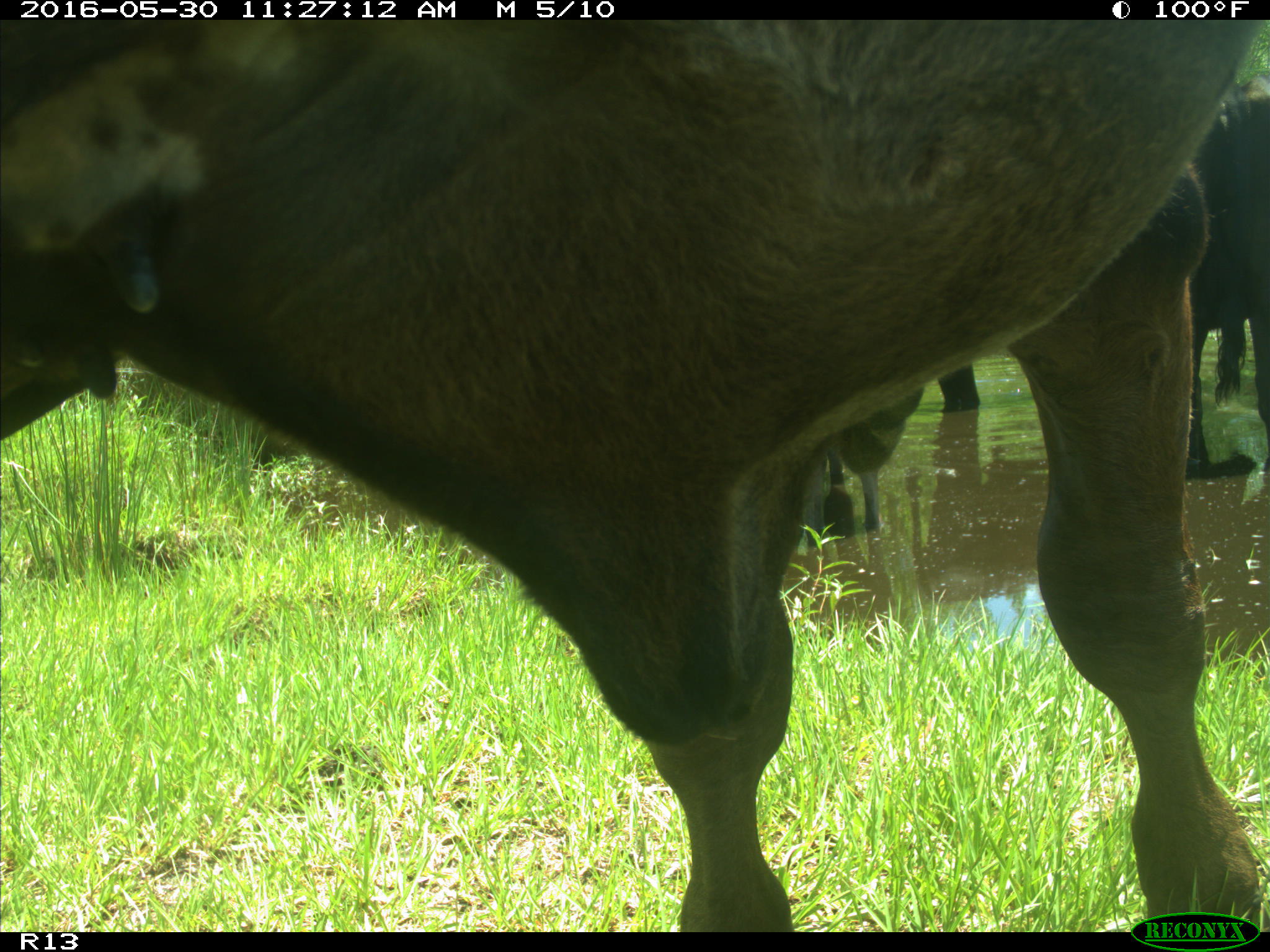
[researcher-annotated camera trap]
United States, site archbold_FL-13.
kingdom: Animalia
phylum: Chordata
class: Mammalia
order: Artiodactyla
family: Bovidae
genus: Bos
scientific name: Bos taurus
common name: domestic cow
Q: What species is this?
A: Bos taurus (domestic cow).